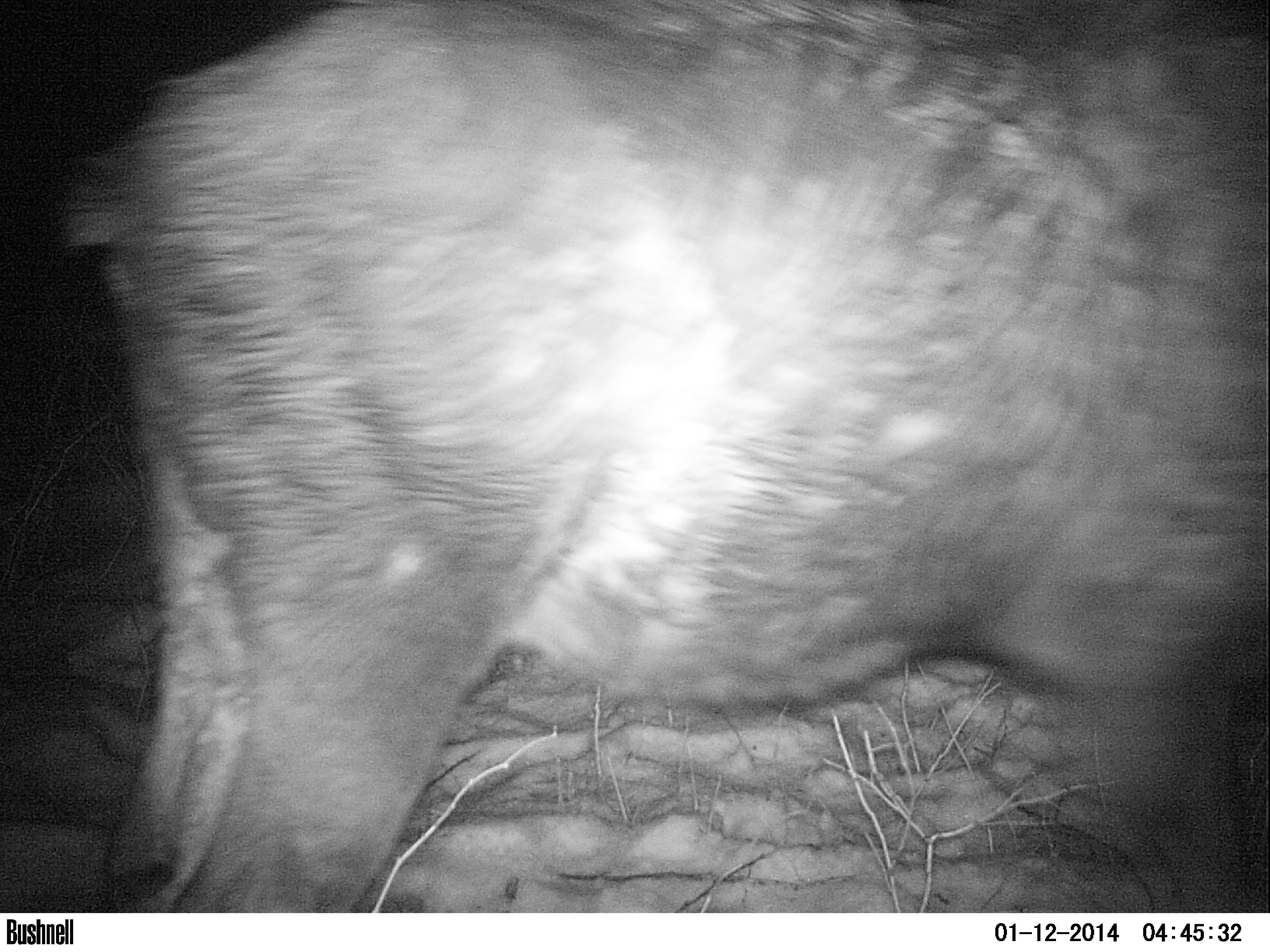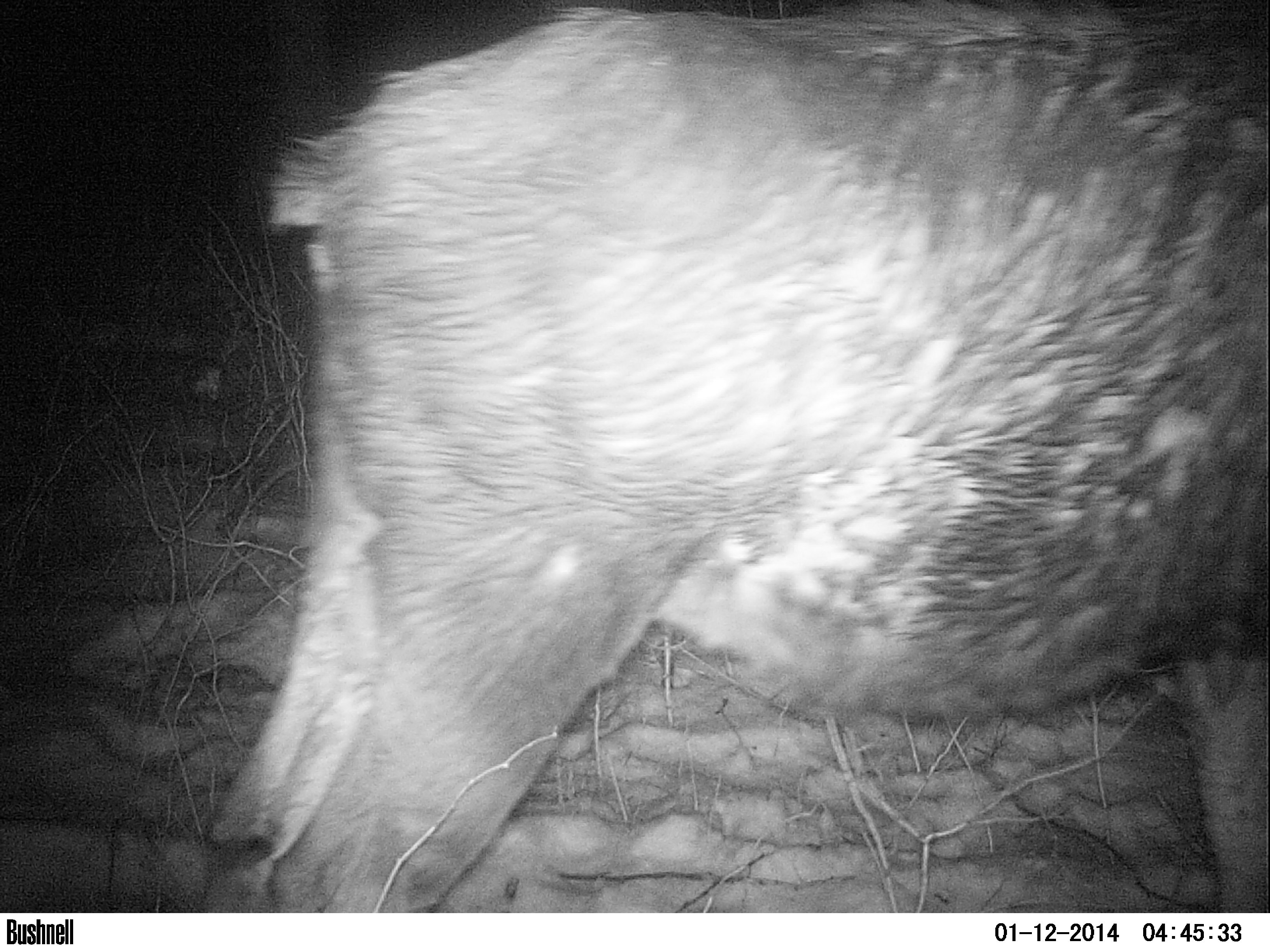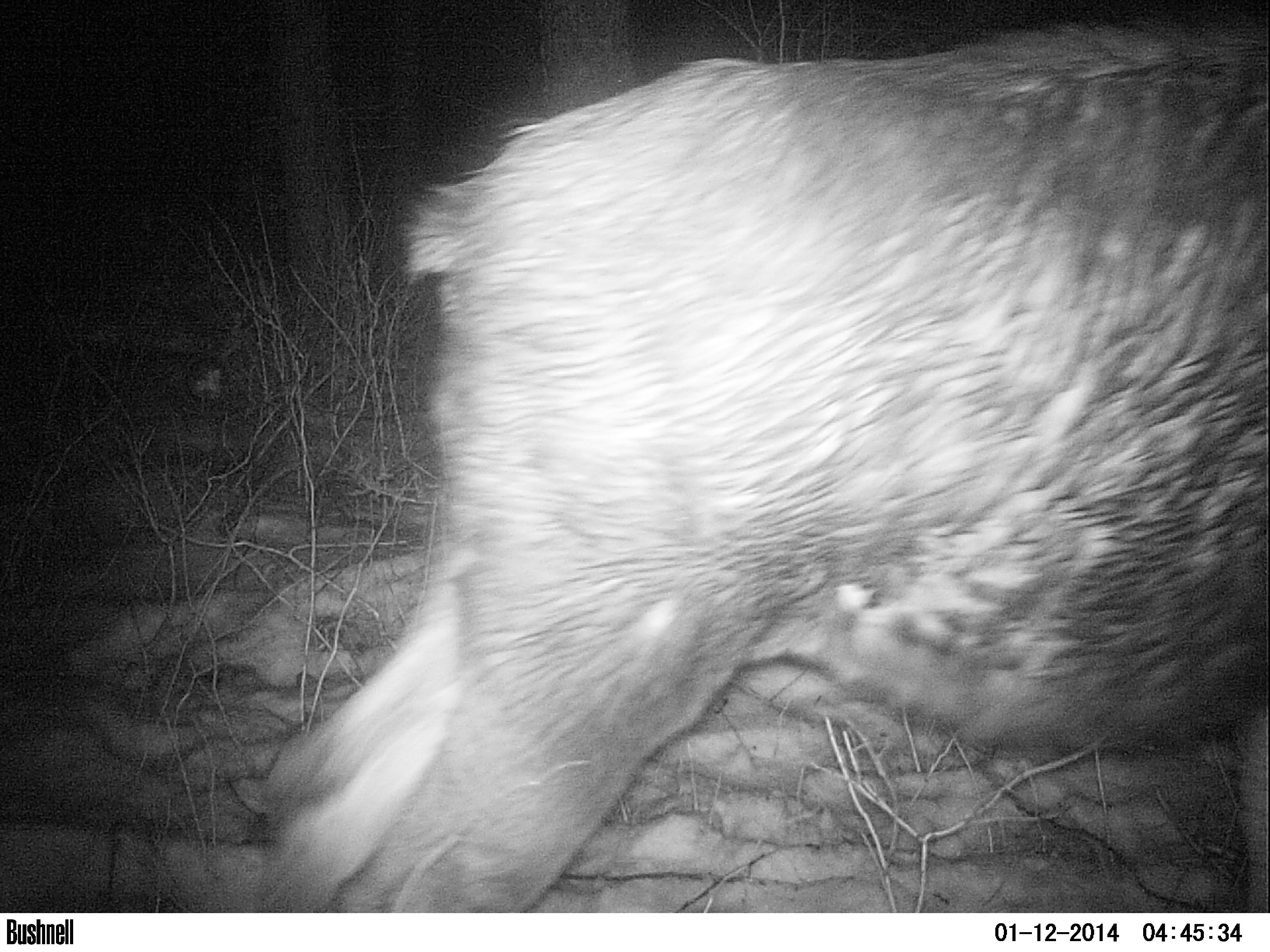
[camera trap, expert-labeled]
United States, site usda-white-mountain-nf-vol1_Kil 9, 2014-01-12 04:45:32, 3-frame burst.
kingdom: Animalia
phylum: Chordata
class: Mammalia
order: Artiodactyla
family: Cervidae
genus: Alces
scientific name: Alces alces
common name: moose